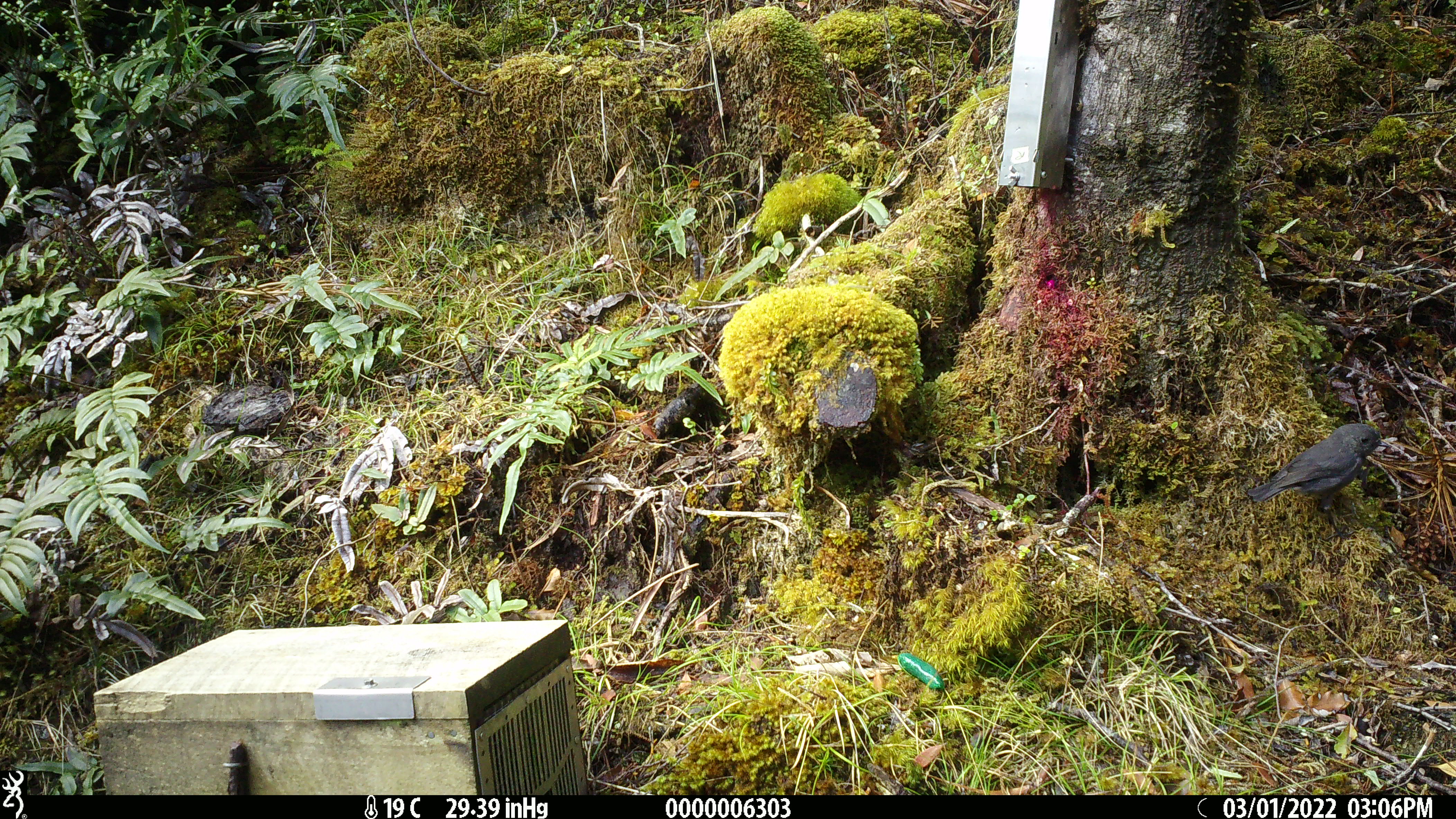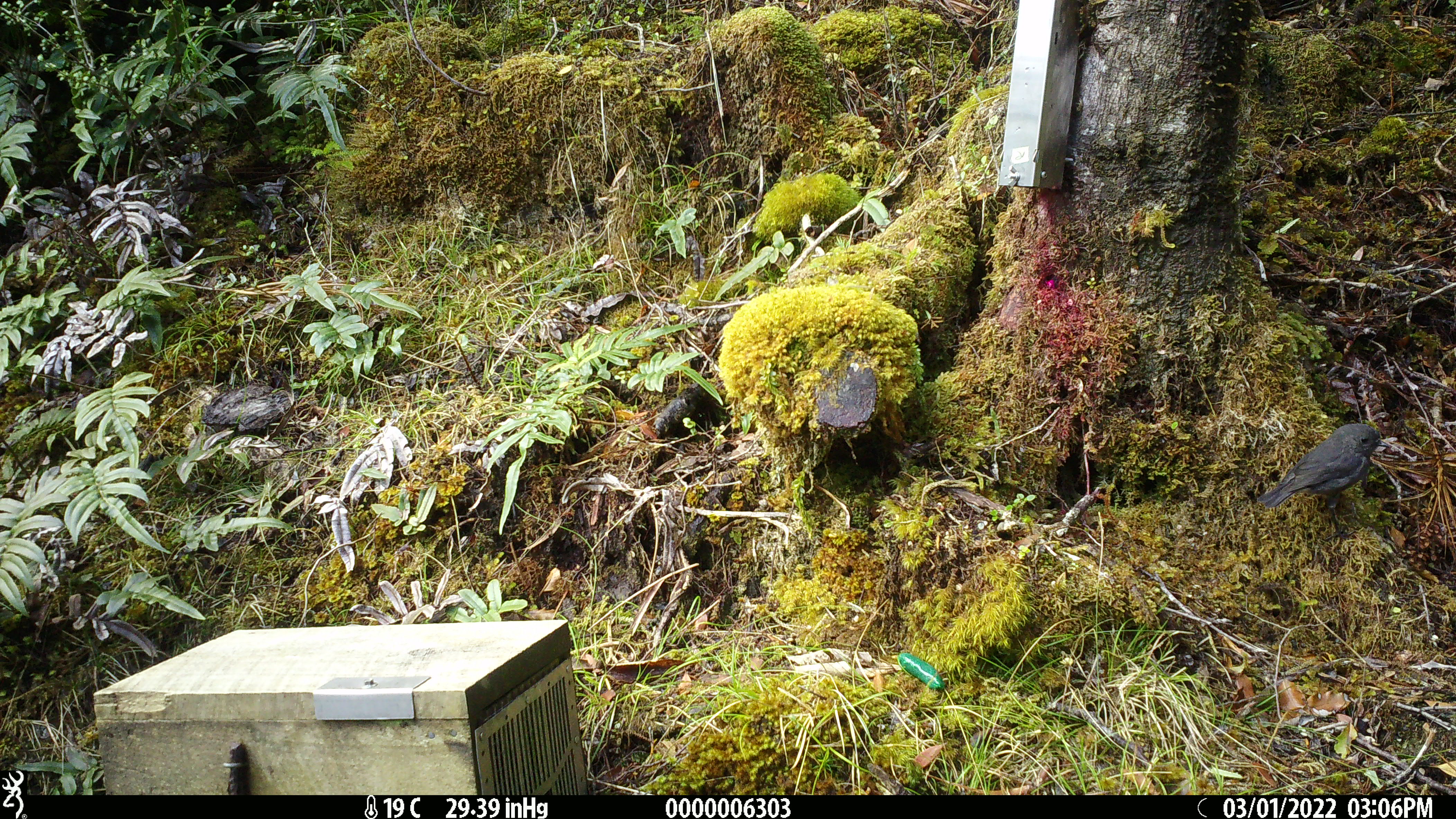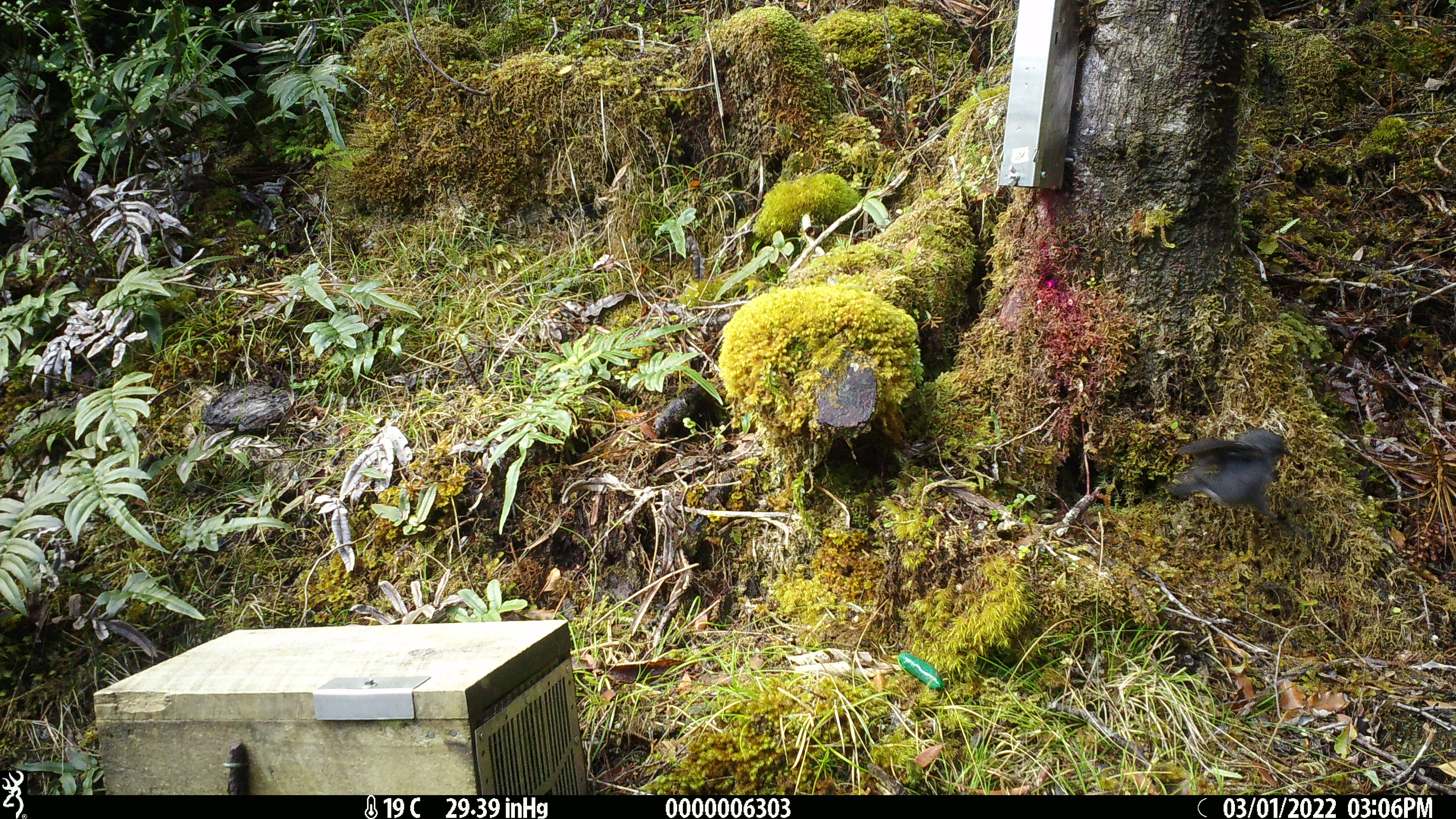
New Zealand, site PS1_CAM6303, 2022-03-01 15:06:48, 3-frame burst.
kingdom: Animalia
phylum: Chordata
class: Aves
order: Passeriformes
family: Petroicidae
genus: Petroica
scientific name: Petroica australis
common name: new zealand robin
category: robin